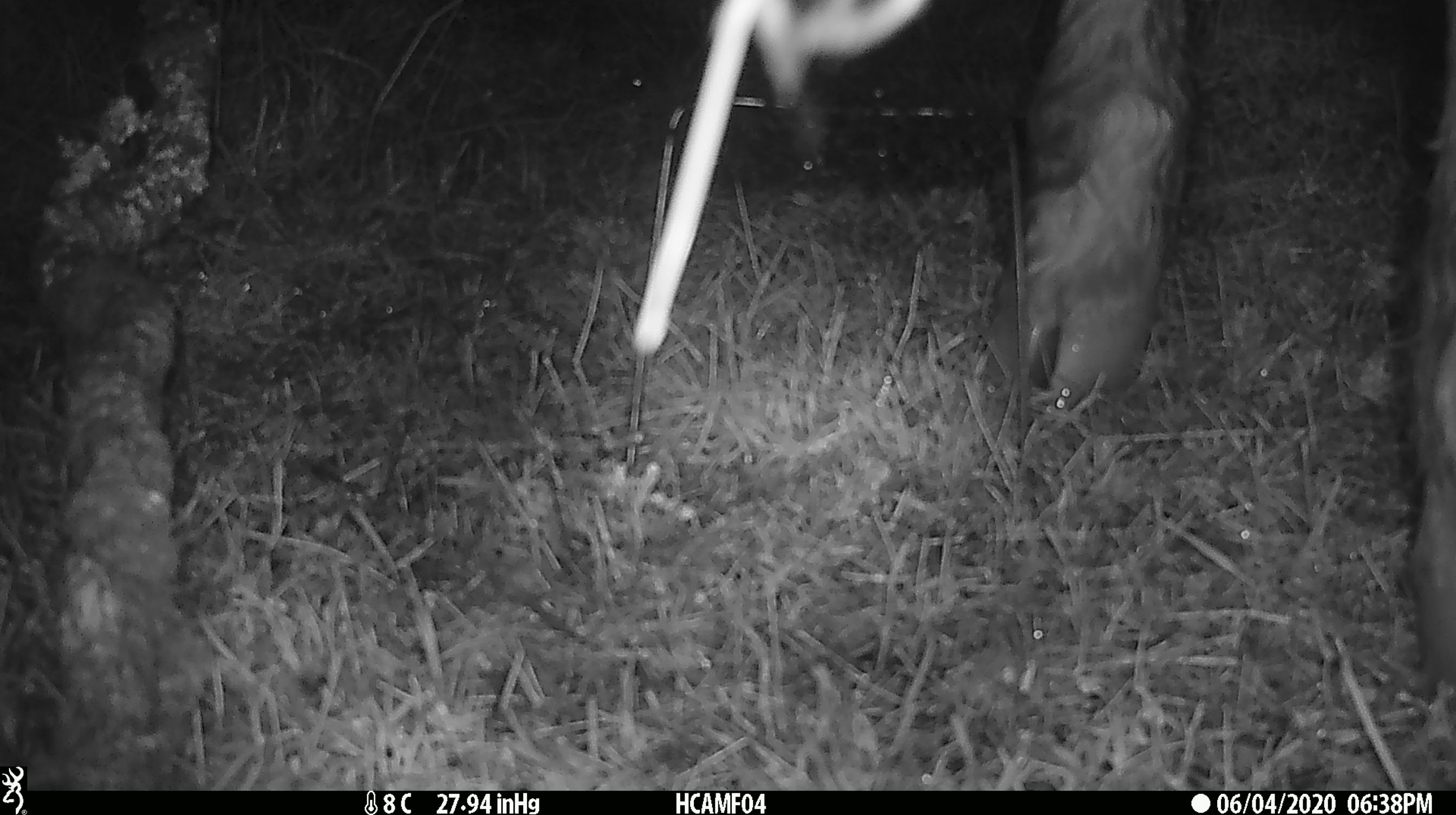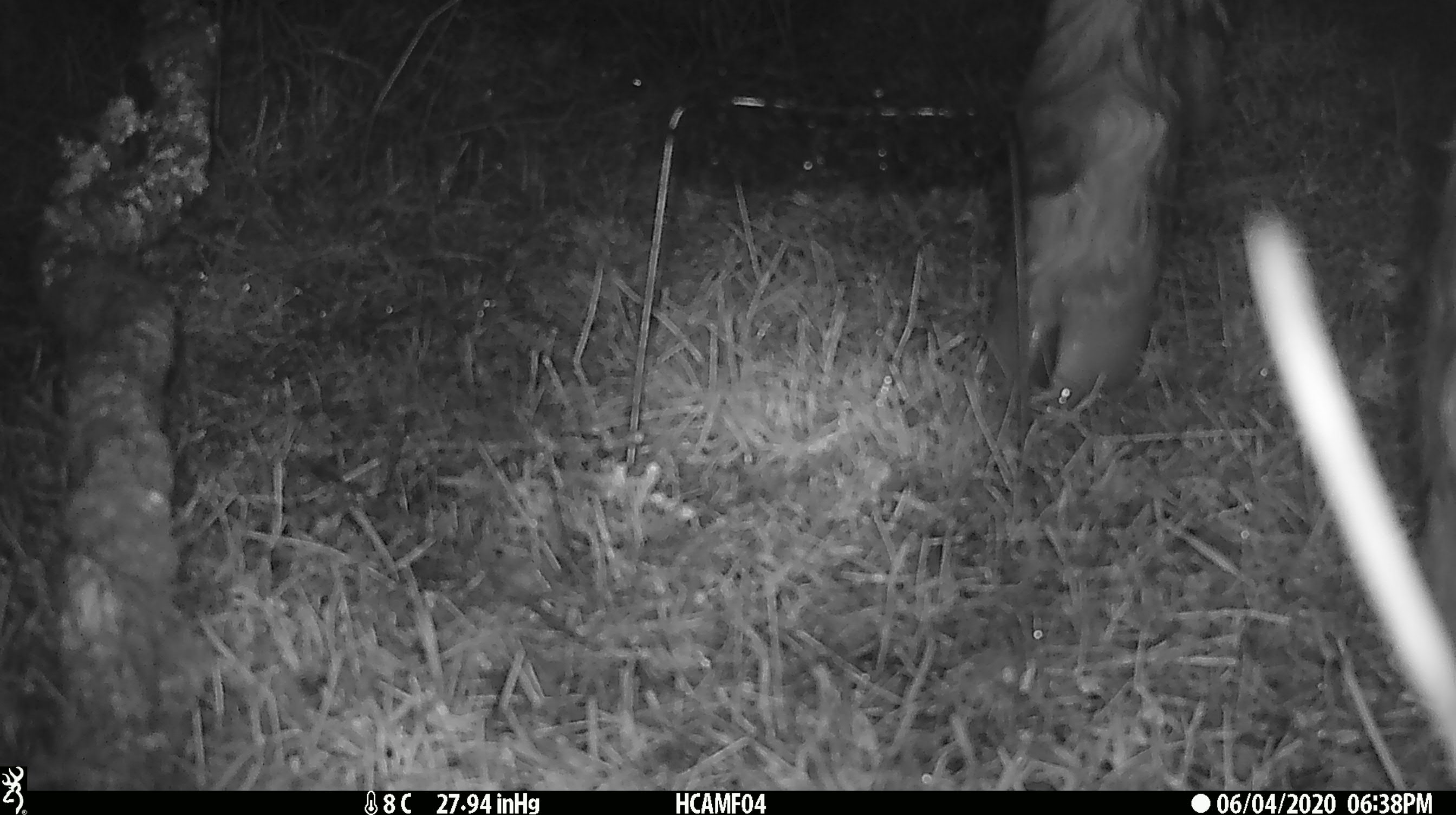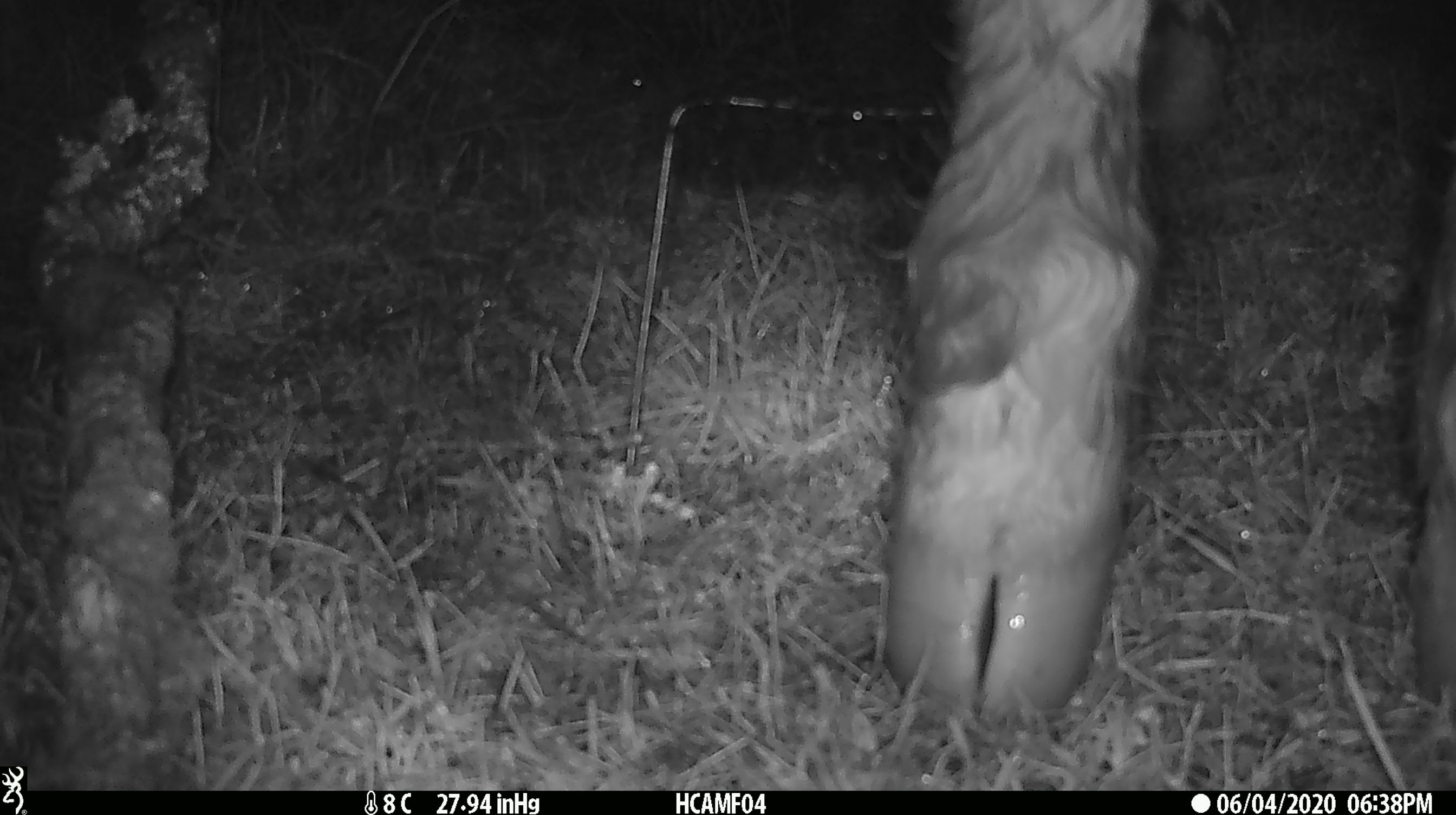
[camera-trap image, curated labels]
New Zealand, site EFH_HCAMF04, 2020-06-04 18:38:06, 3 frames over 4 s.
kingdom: Animalia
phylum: Chordata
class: Mammalia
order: Artiodactyla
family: Bovidae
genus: Bos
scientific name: Bos taurus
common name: domestic cow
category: cow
Cow (domestic cow) (Bos taurus).